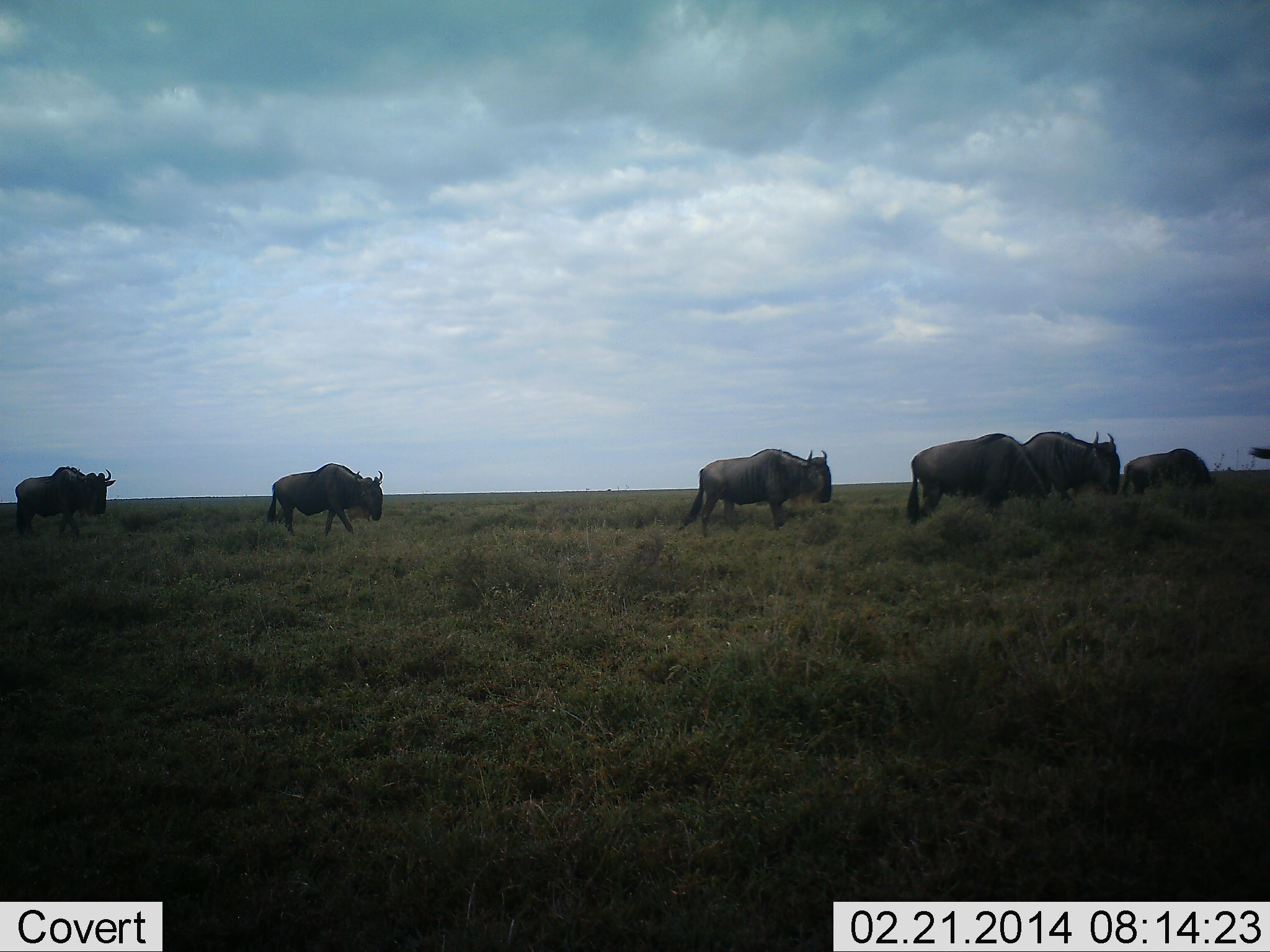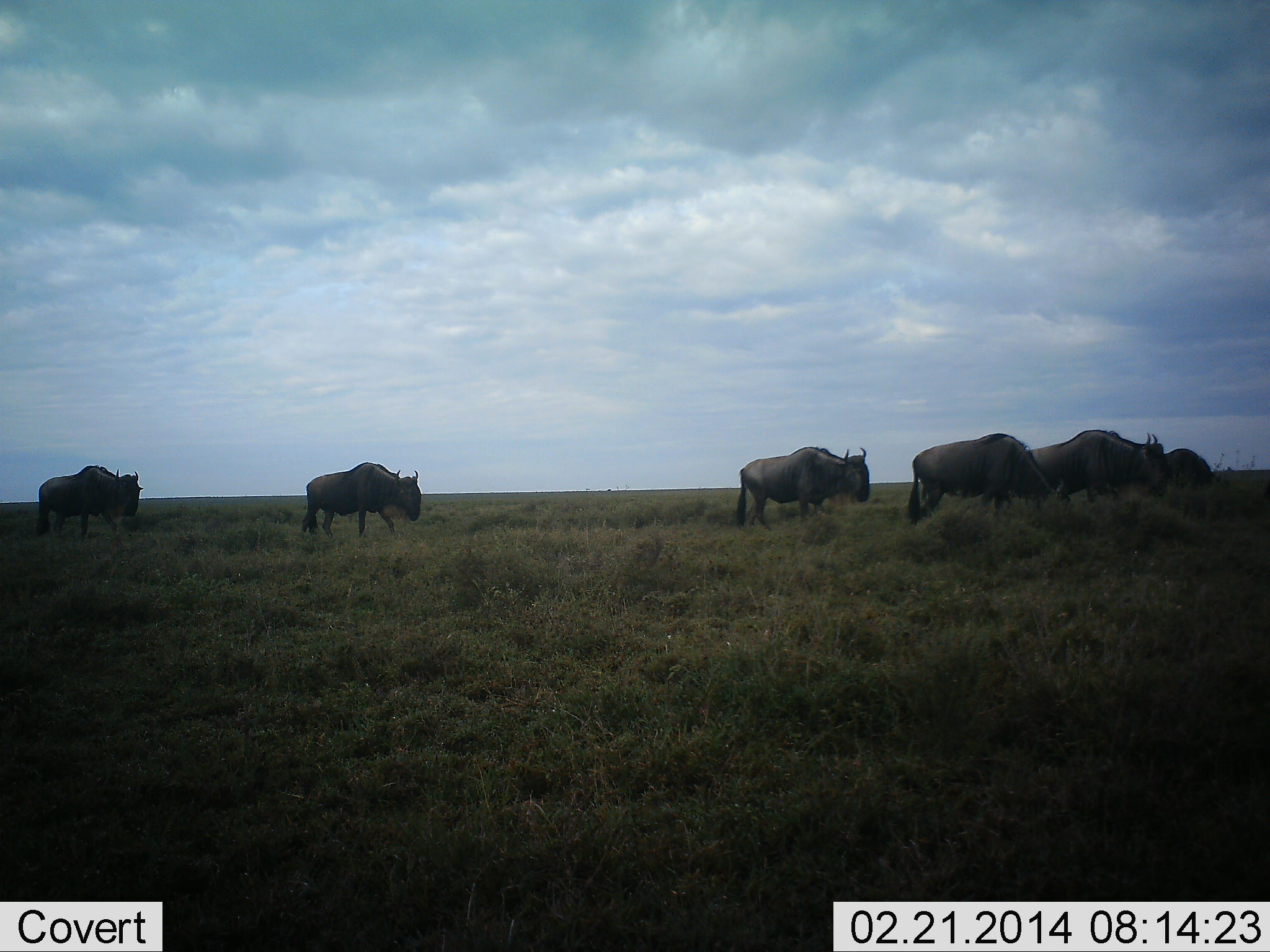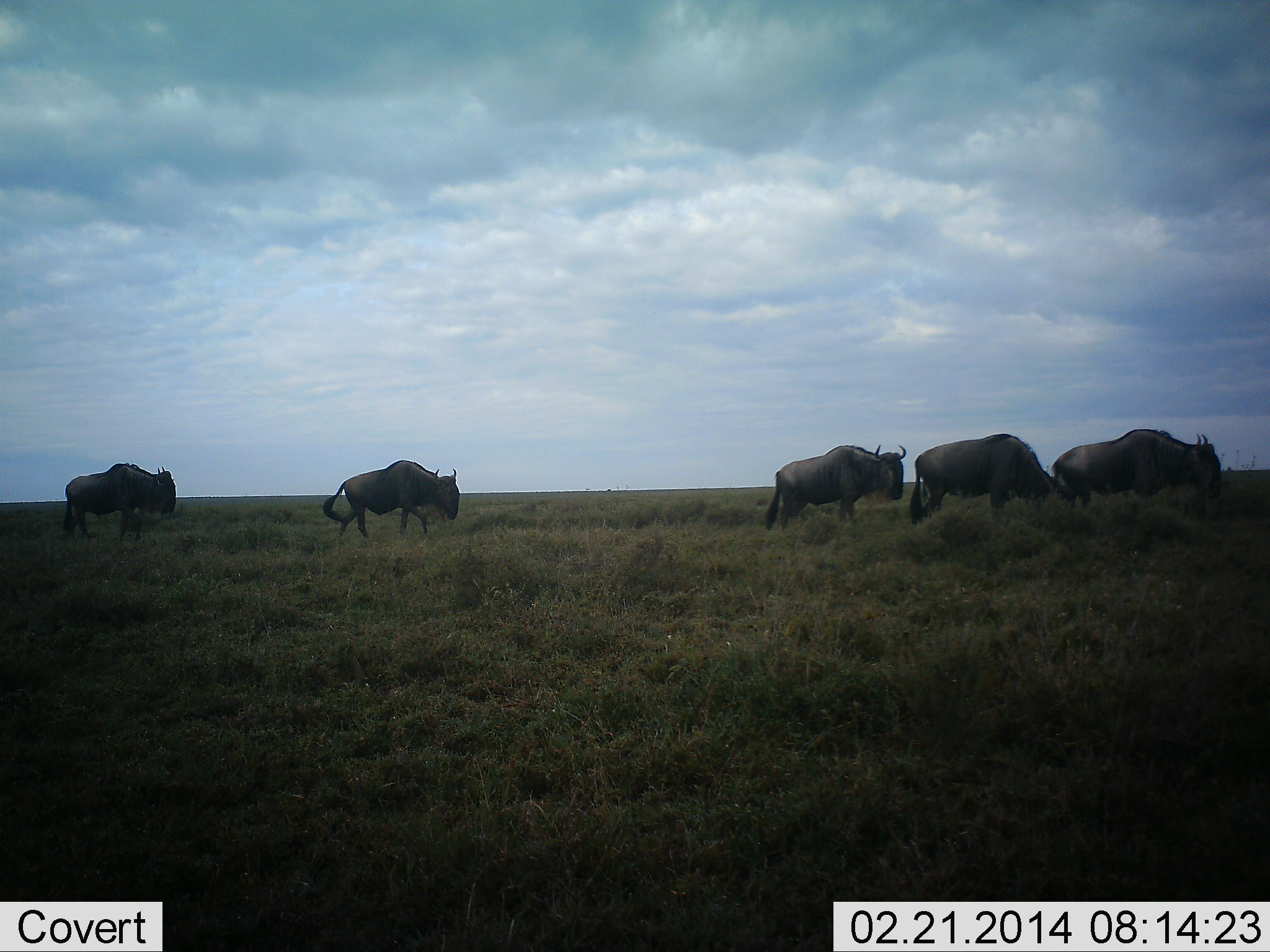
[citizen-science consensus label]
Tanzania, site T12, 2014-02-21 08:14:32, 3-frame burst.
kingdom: Animalia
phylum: Chordata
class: Mammalia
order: Artiodactyla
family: Bovidae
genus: Connochaetes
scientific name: Connochaetes taurinus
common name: blue wildebeest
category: wildebeest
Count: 6.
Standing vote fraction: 20%.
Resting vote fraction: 0%.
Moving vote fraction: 100%.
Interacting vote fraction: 0%.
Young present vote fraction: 0%.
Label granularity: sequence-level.